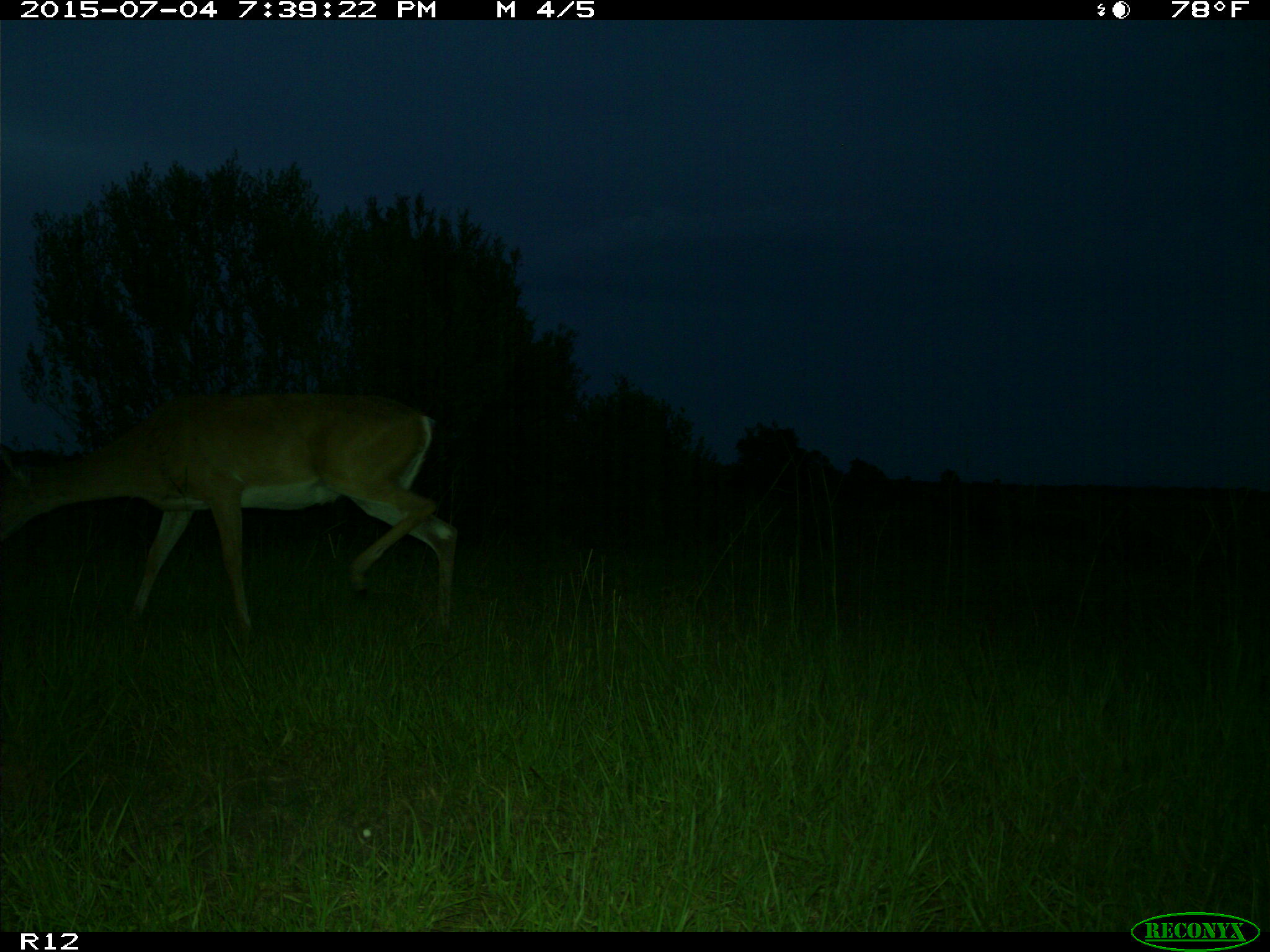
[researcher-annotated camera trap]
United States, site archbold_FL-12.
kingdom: Animalia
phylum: Chordata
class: Mammalia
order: Artiodactyla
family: Cervidae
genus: Odocoileus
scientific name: Odocoileus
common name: deer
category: unidentified deer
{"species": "unidentified deer (deer) (Odocoileus)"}